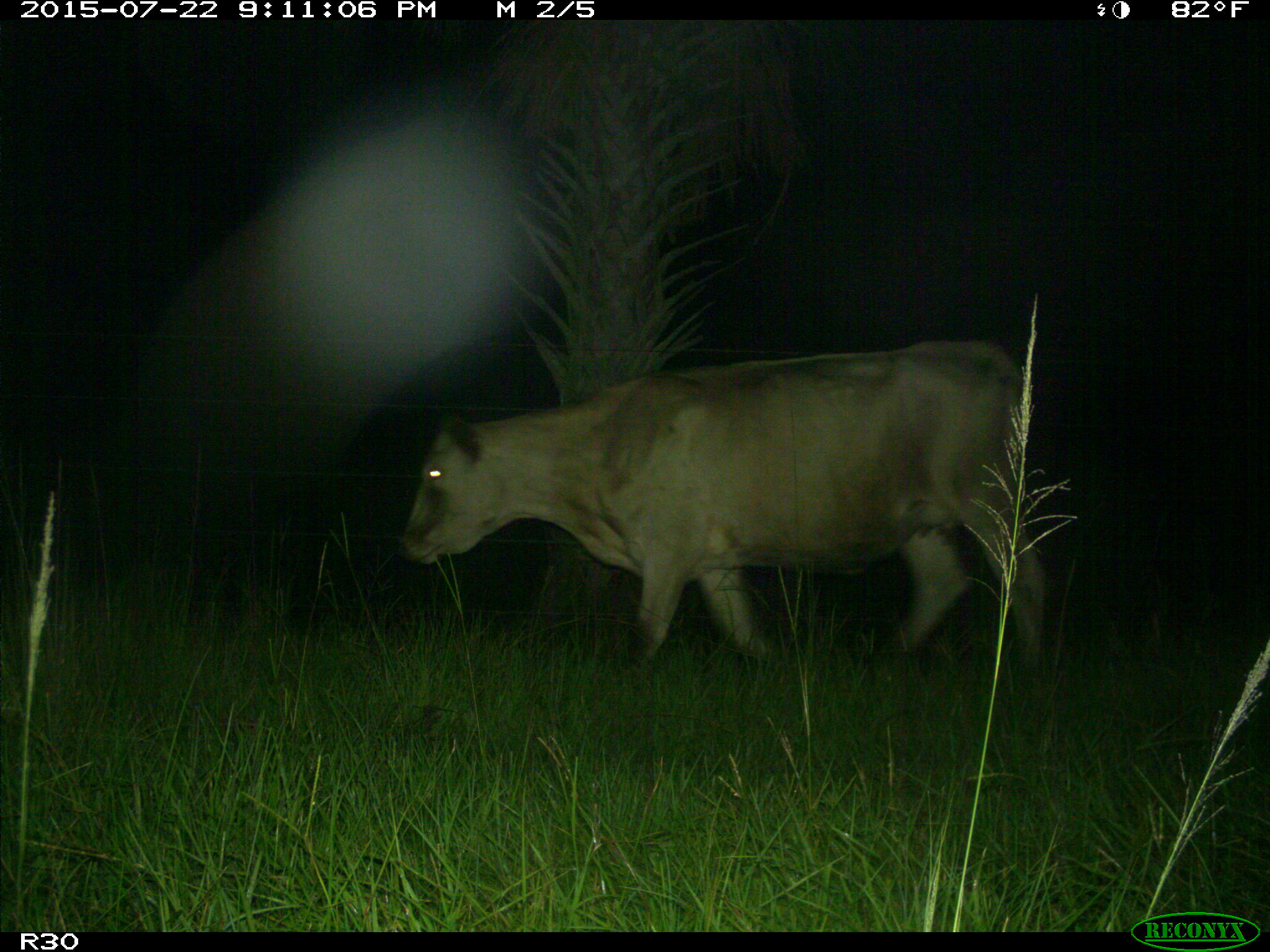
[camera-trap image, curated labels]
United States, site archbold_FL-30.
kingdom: Animalia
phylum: Chordata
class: Mammalia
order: Artiodactyla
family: Bovidae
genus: Bos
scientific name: Bos taurus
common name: domestic cow